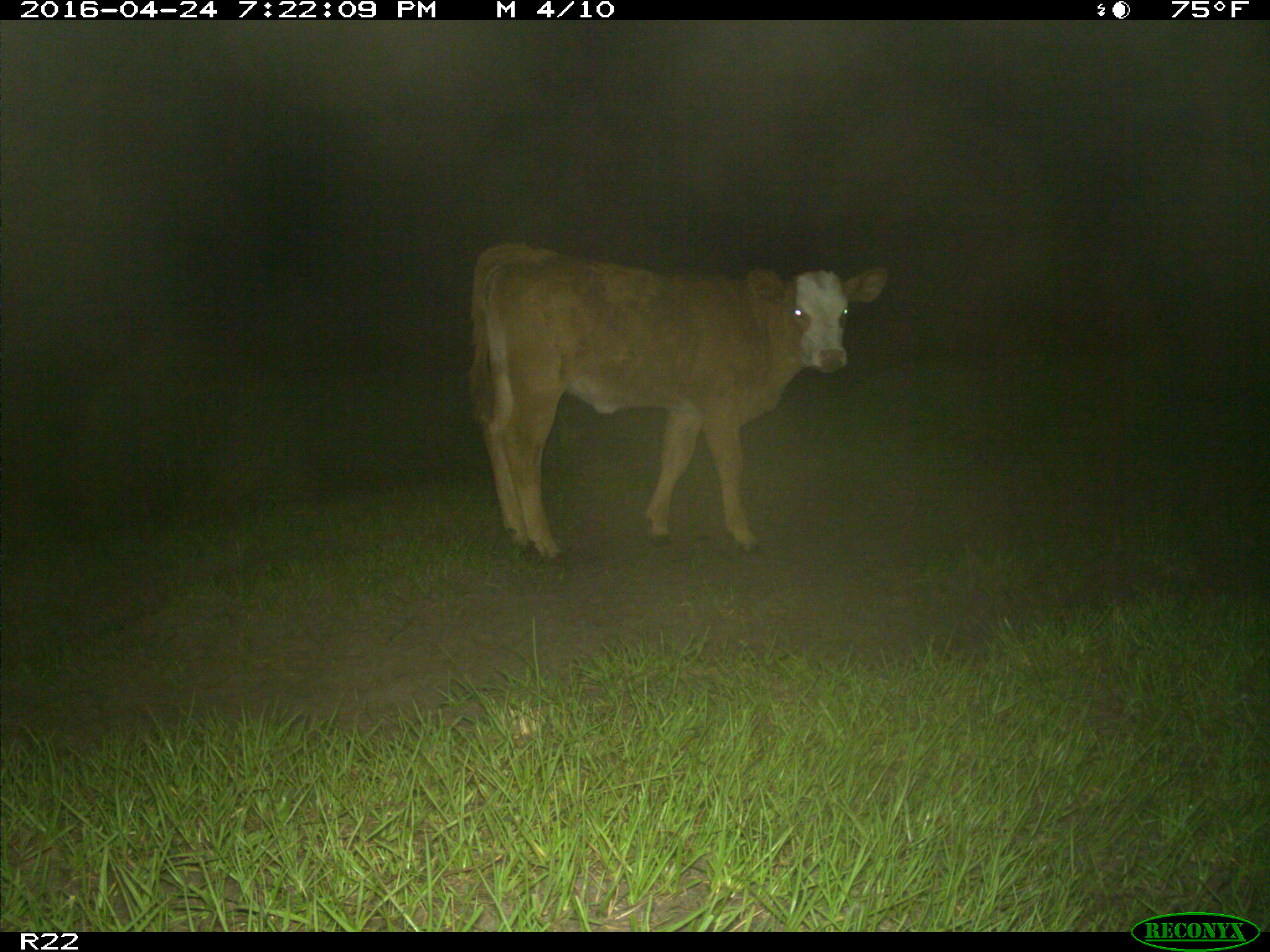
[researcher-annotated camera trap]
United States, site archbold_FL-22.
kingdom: Animalia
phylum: Chordata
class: Mammalia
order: Artiodactyla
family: Bovidae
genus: Bos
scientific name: Bos taurus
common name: domestic cow